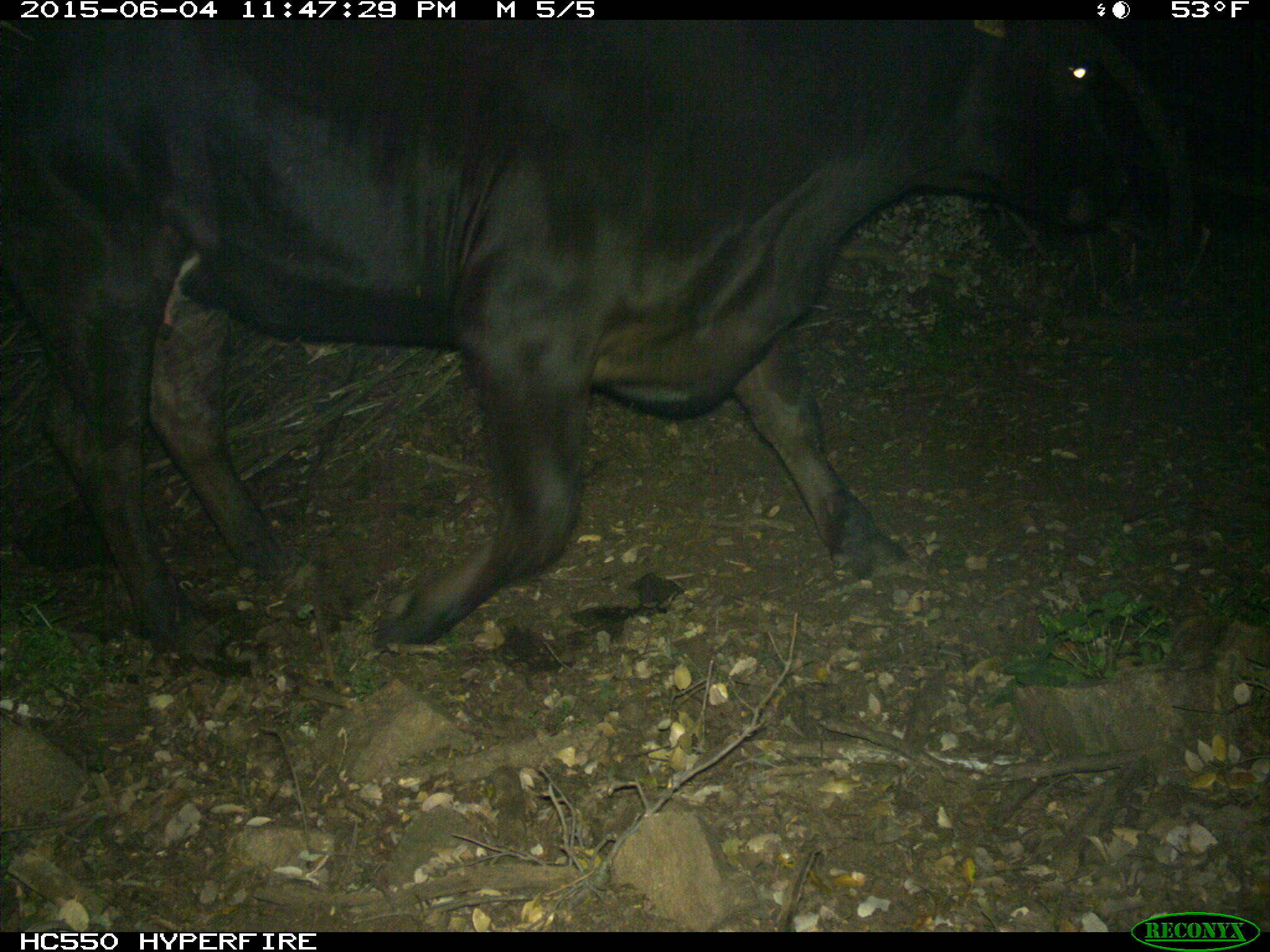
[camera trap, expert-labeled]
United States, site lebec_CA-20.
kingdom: Animalia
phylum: Chordata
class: Mammalia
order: Artiodactyla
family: Bovidae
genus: Bos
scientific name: Bos taurus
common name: domestic cow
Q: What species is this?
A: Bos taurus (domestic cow).